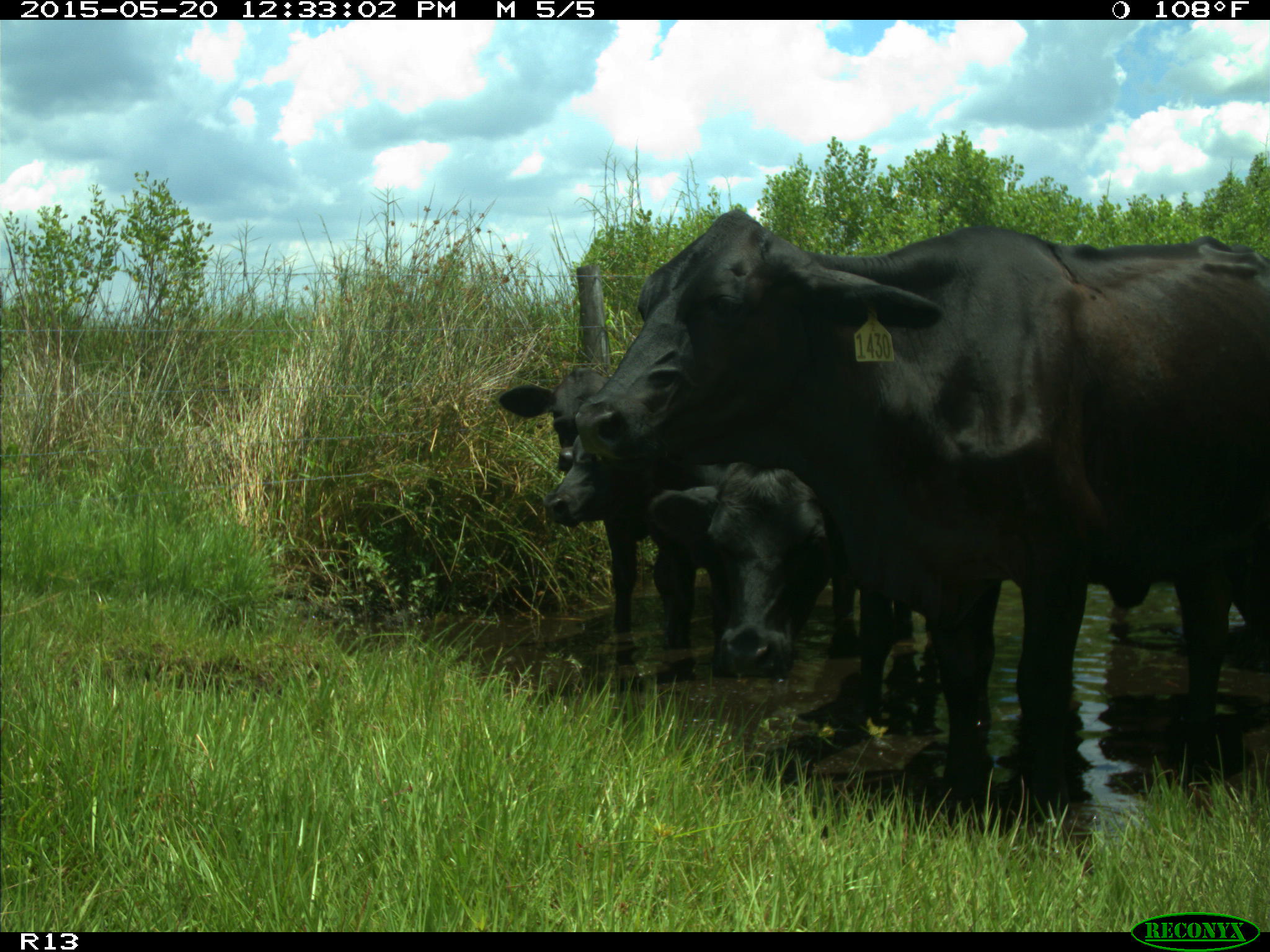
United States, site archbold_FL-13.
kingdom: Animalia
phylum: Chordata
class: Mammalia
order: Artiodactyla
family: Bovidae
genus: Bos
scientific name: Bos taurus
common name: domestic cow